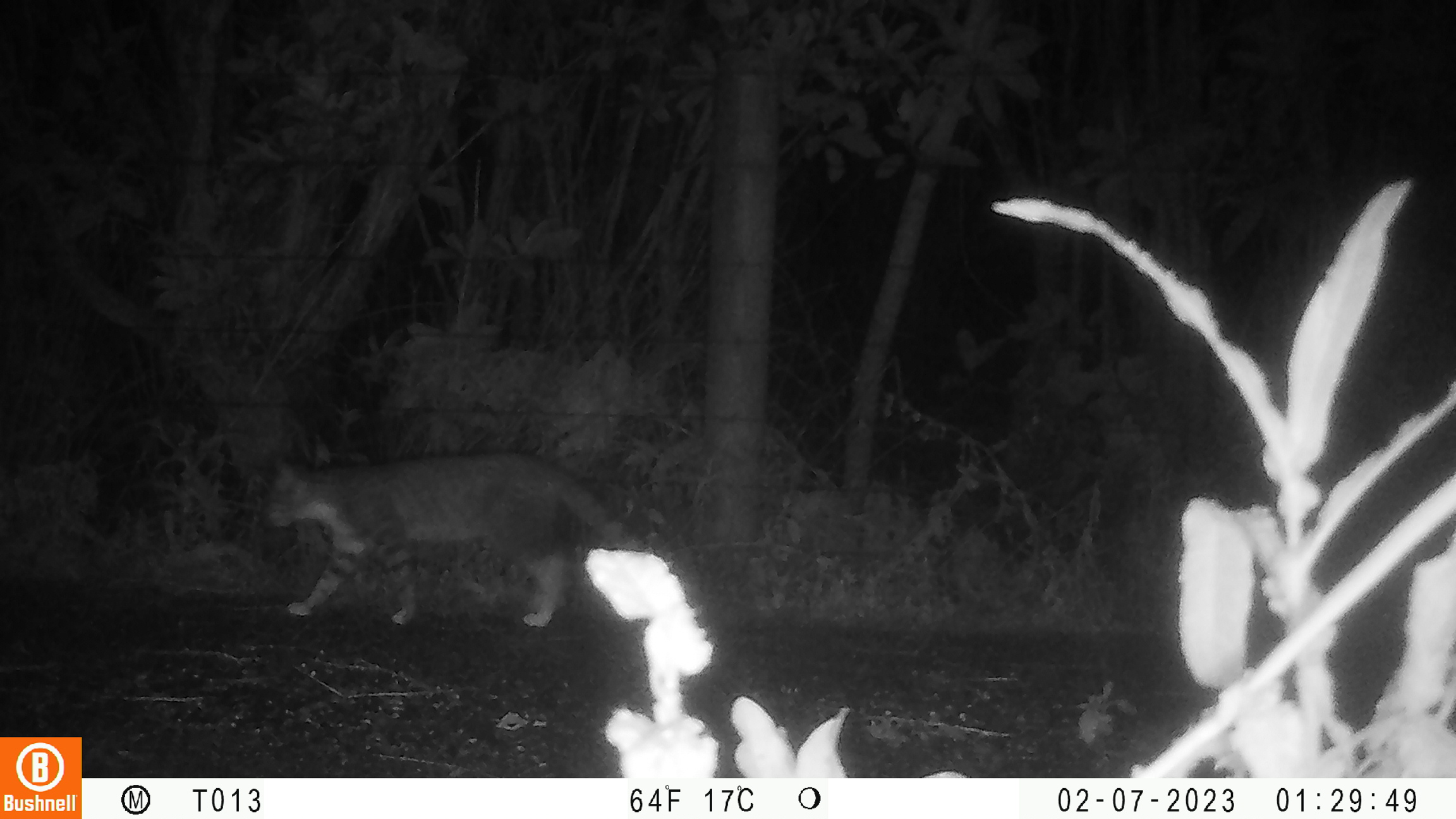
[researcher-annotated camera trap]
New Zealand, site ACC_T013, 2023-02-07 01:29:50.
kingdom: Animalia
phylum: Chordata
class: Mammalia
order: Carnivora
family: Felidae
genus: Felis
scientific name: Felis catus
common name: domestic cat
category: cat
Cat (domestic cat) (Felis catus).